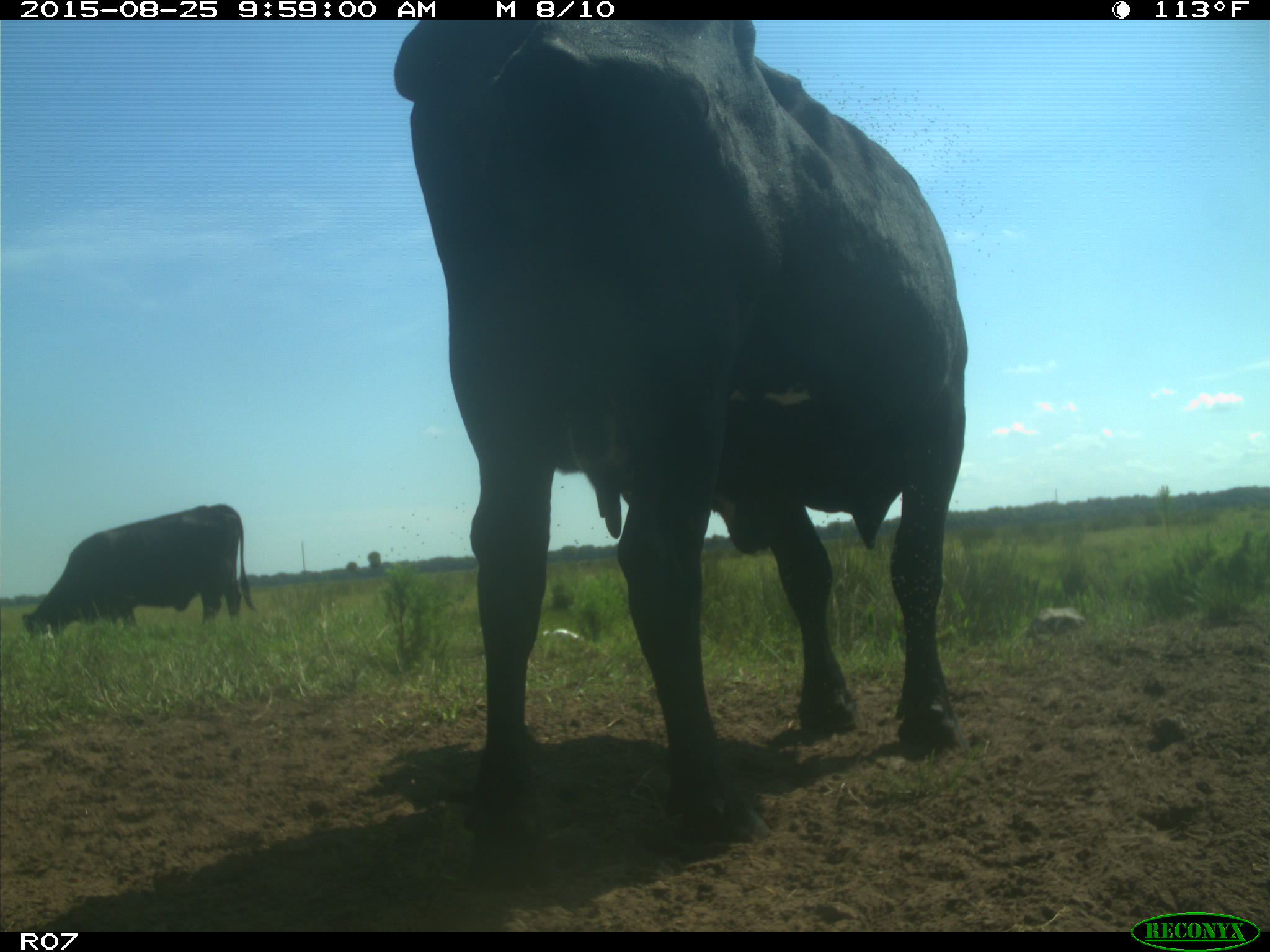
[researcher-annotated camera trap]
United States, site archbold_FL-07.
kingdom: Animalia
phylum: Chordata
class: Mammalia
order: Artiodactyla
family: Bovidae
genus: Bos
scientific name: Bos taurus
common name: domestic cow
Bos taurus (domestic cow).